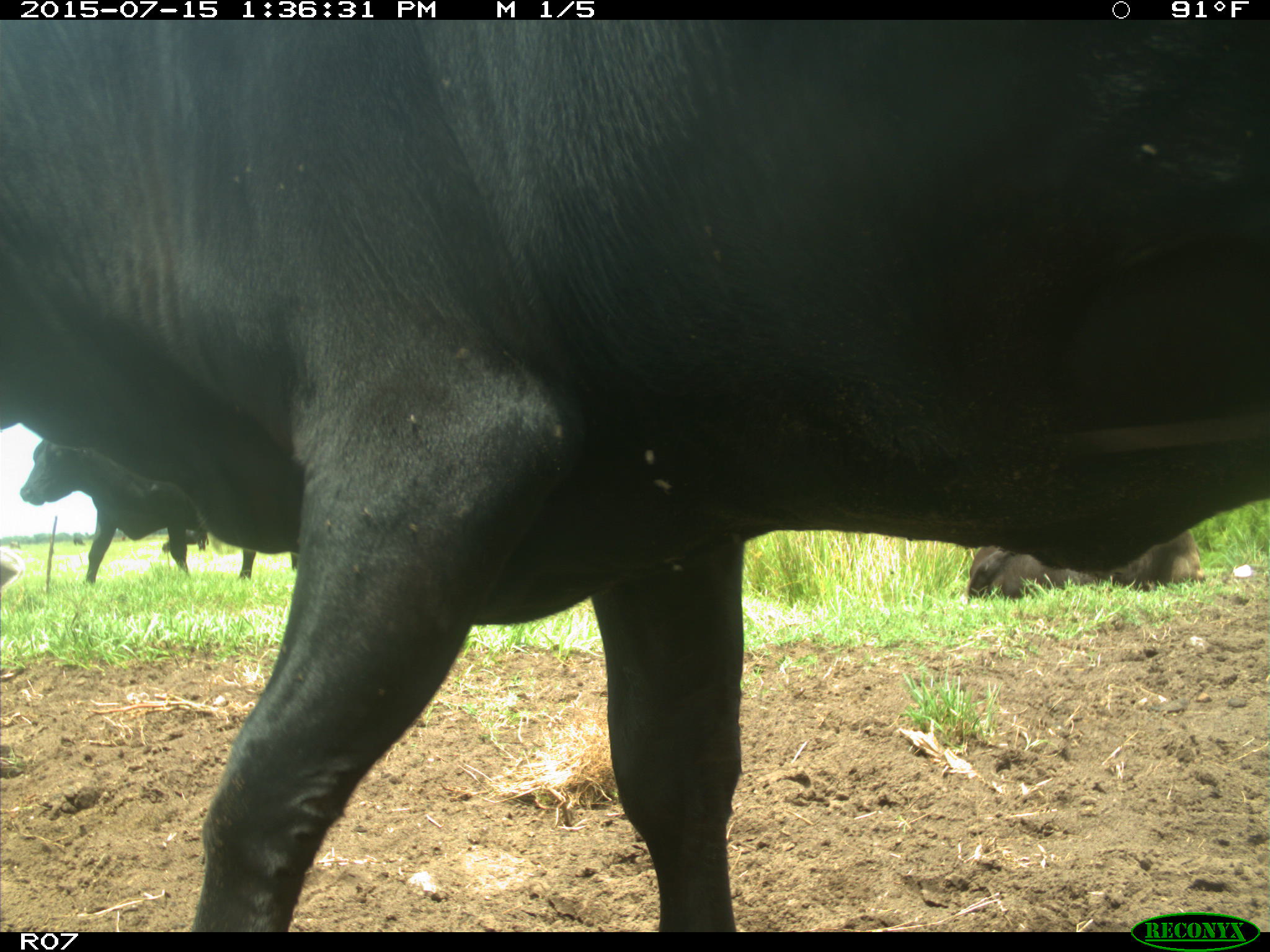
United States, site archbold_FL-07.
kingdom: Animalia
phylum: Chordata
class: Mammalia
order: Artiodactyla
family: Bovidae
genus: Bos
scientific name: Bos taurus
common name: domestic cow